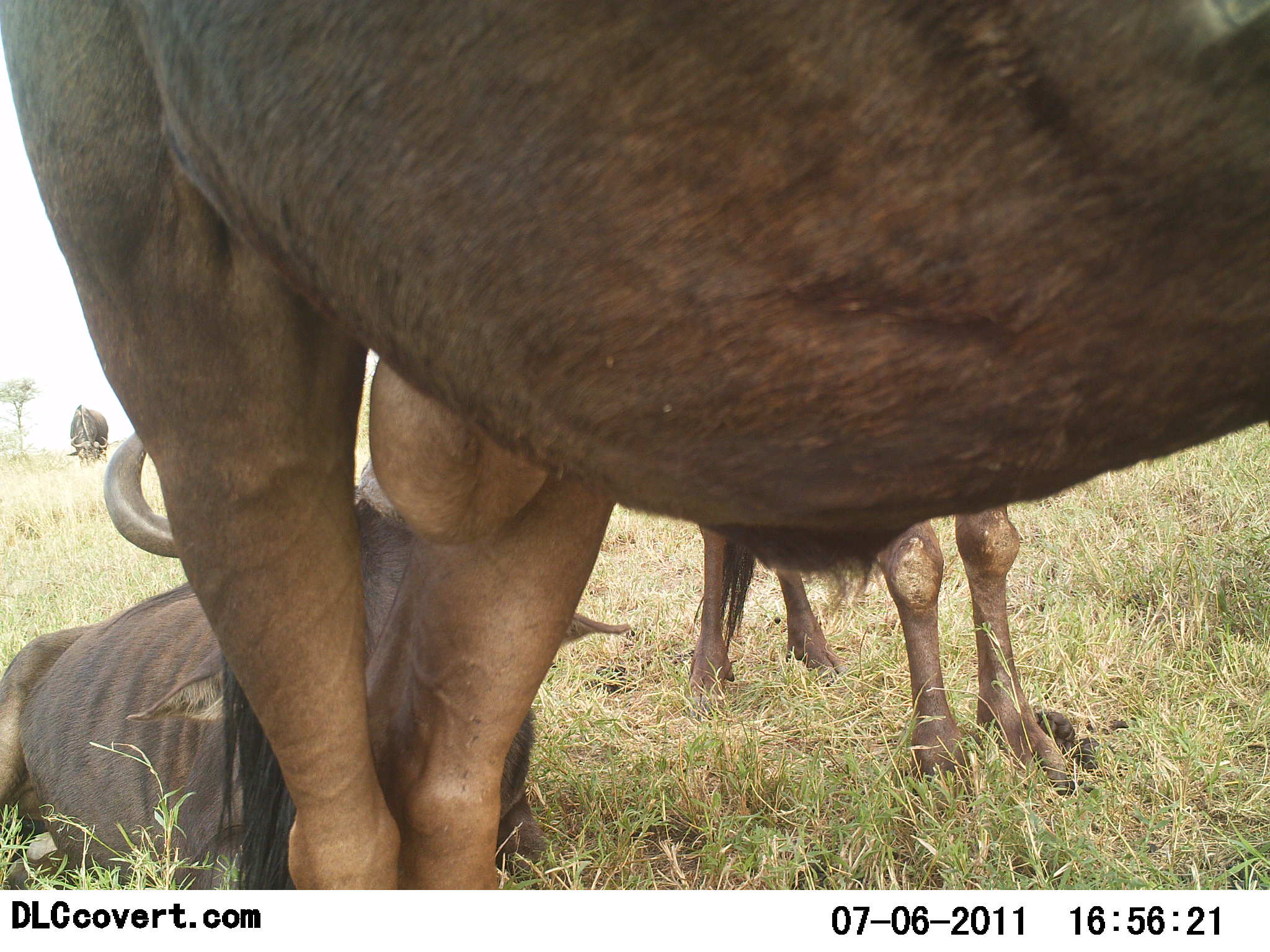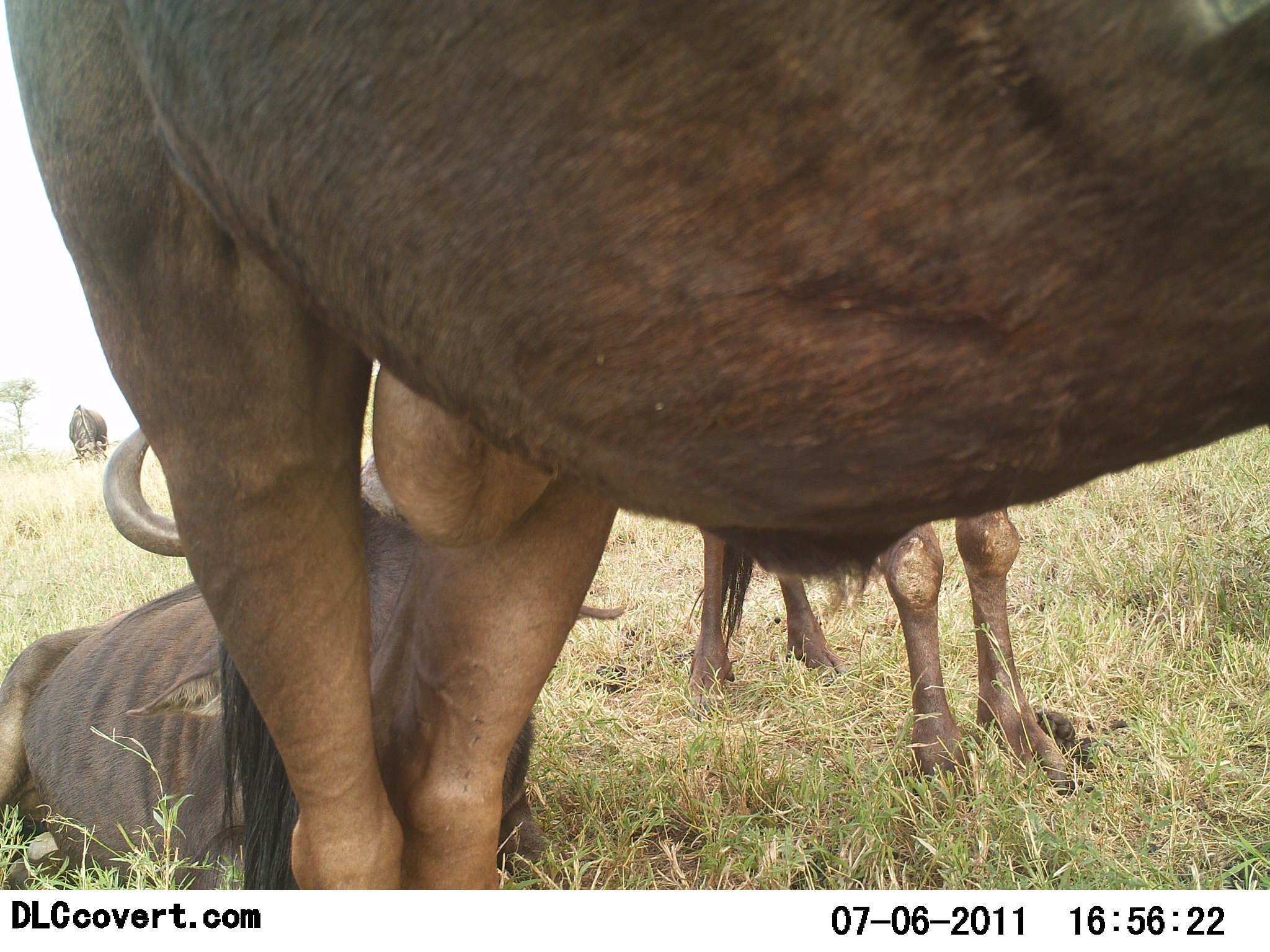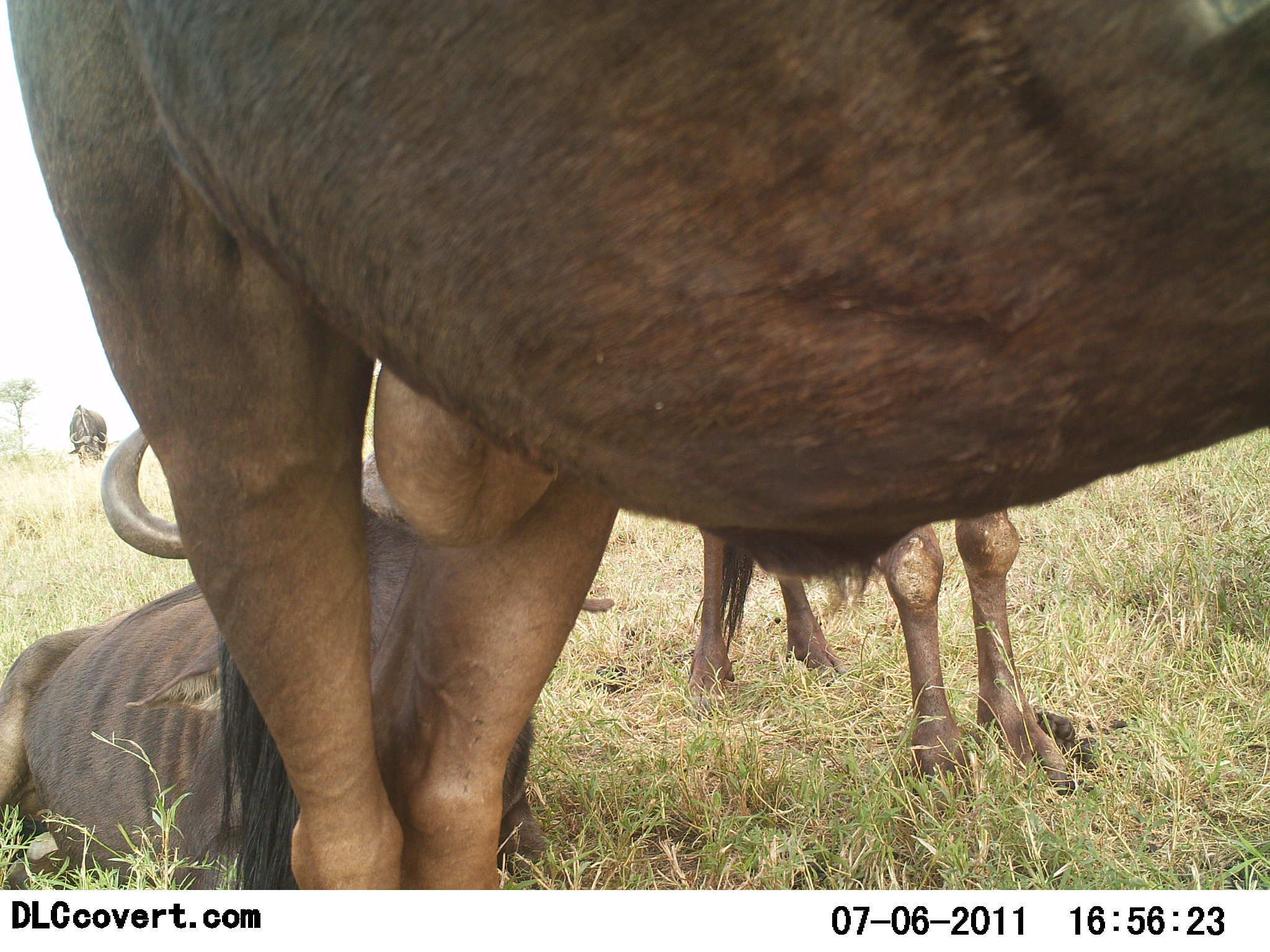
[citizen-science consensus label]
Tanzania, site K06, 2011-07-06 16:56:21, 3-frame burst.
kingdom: Animalia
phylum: Chordata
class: Mammalia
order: Artiodactyla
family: Bovidae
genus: Connochaetes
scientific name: Connochaetes taurinus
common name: blue wildebeest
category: wildebeest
Wildebeest (blue wildebeest) (Connochaetes taurinus), count 4. Behavior (volunteer vote fractions): standing 58%, resting 100%, moving 0%, interacting 0%. Young present (vote fraction): 25%. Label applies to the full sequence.